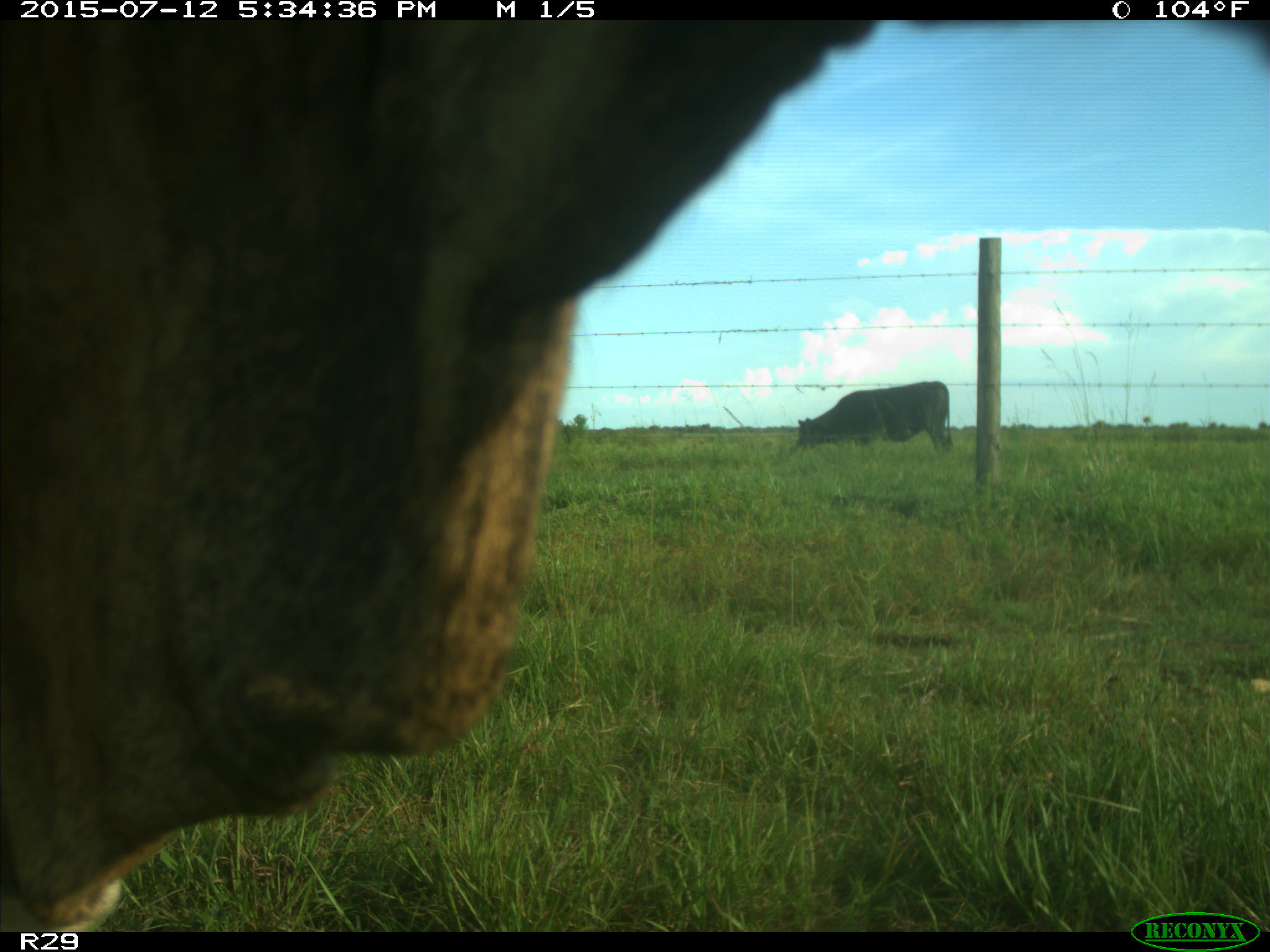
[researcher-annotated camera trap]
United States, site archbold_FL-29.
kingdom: Animalia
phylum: Chordata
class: Mammalia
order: Artiodactyla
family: Bovidae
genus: Bos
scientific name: Bos taurus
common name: domestic cow